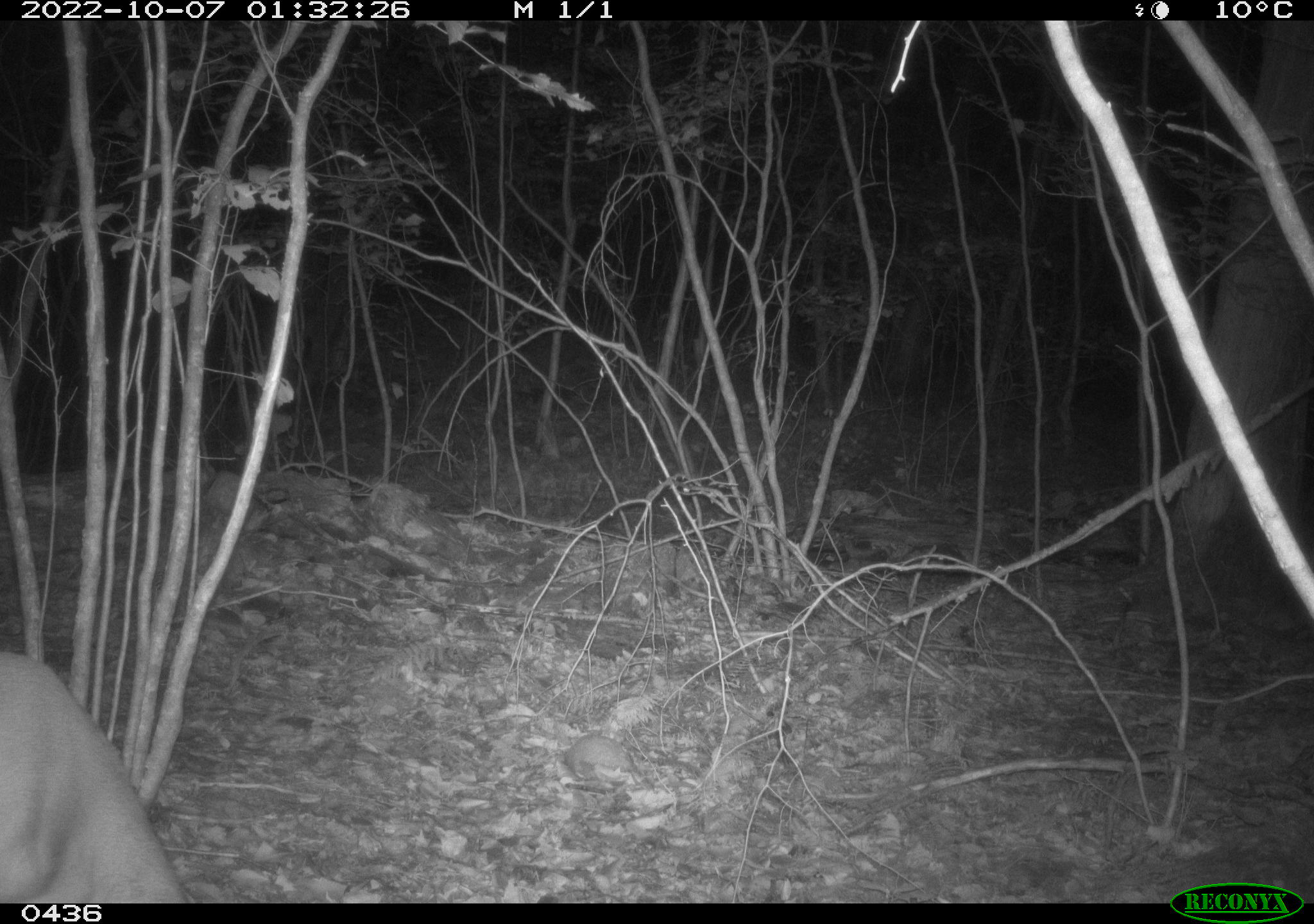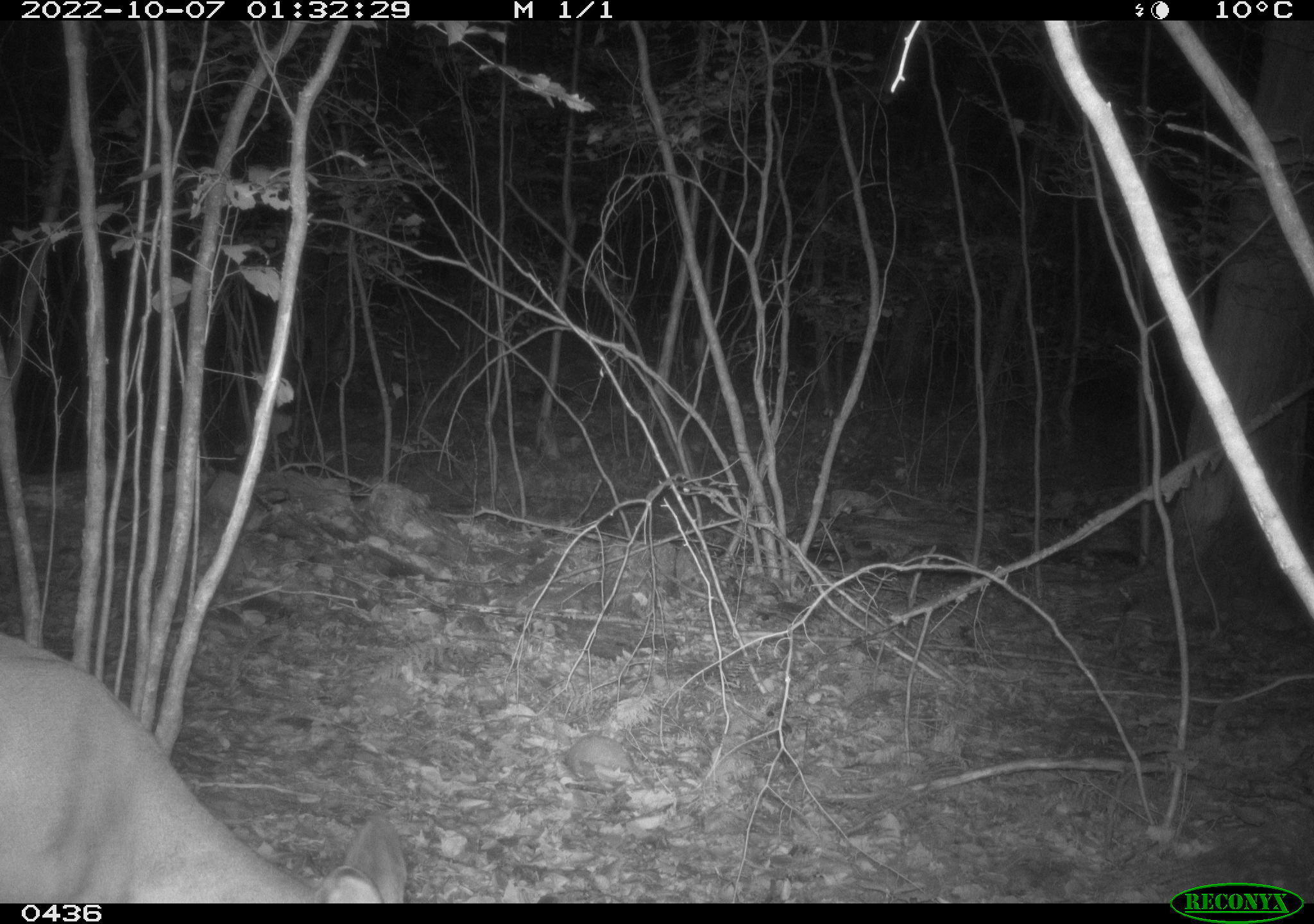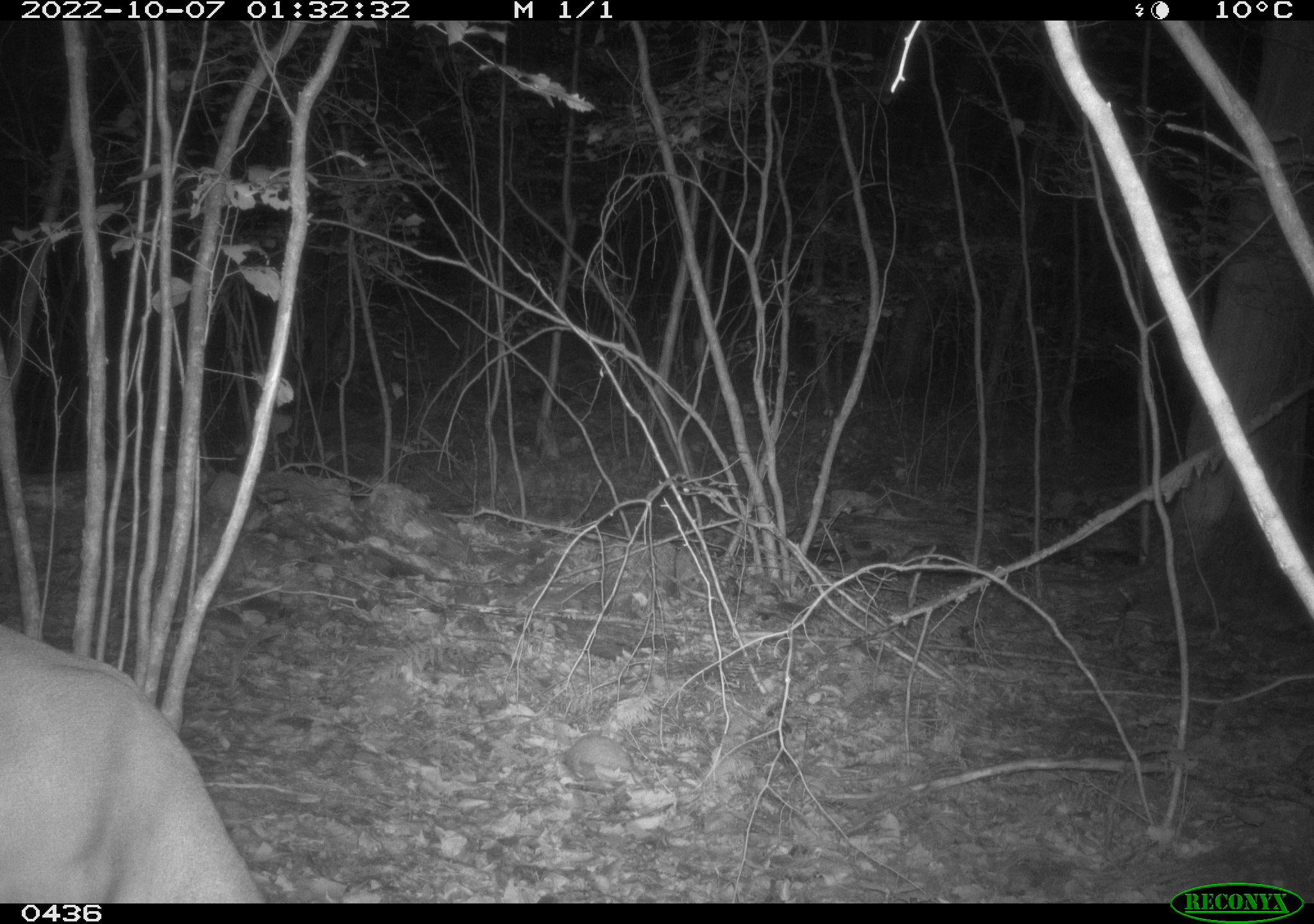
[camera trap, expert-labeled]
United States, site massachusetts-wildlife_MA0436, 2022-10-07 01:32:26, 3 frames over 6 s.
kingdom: Animalia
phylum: Chordata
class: Mammalia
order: Artiodactyla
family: Cervidae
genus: Odocoileus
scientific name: Odocoileus virginianus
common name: white-tailed deer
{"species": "white-tailed deer (Odocoileus virginianus)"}